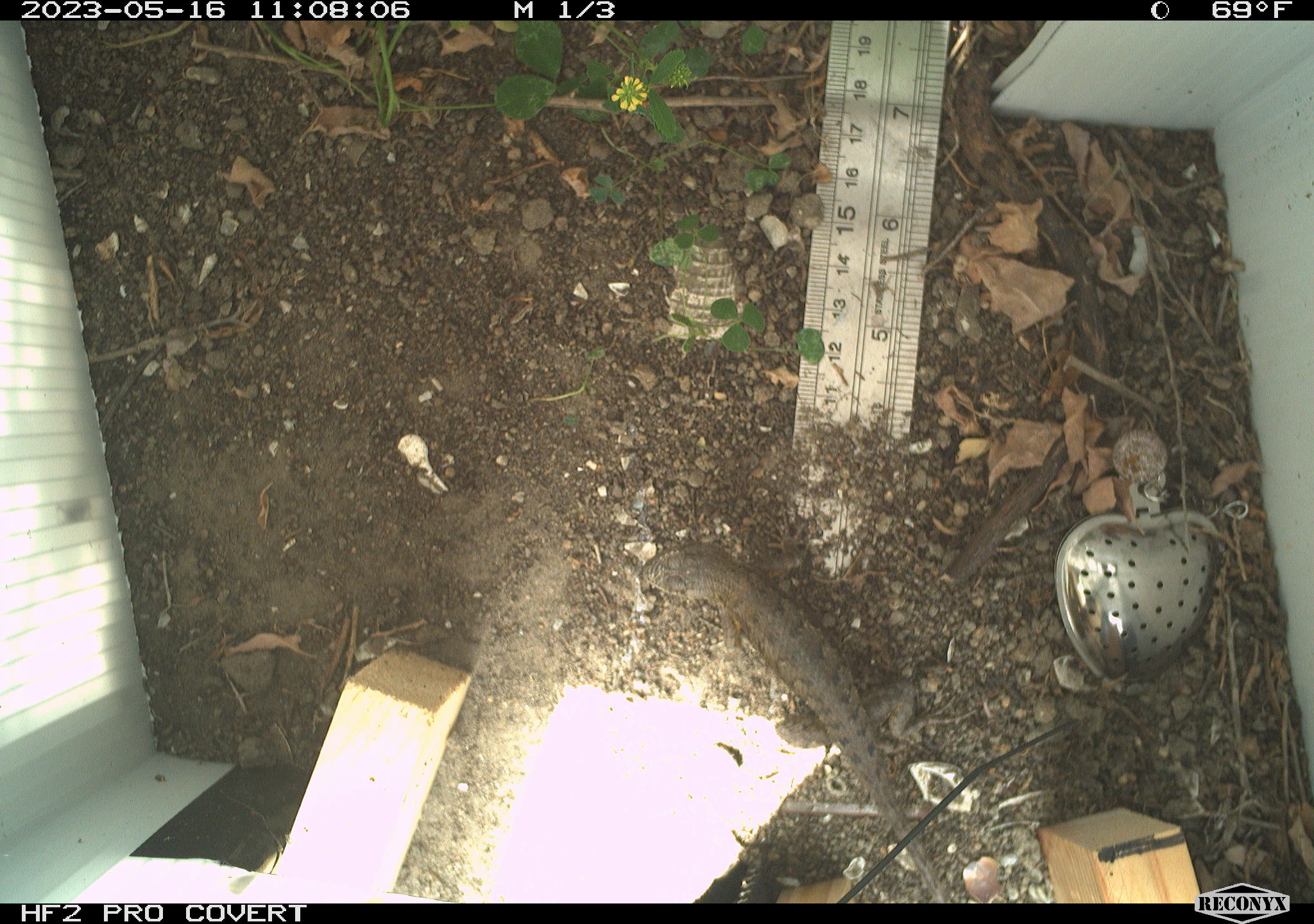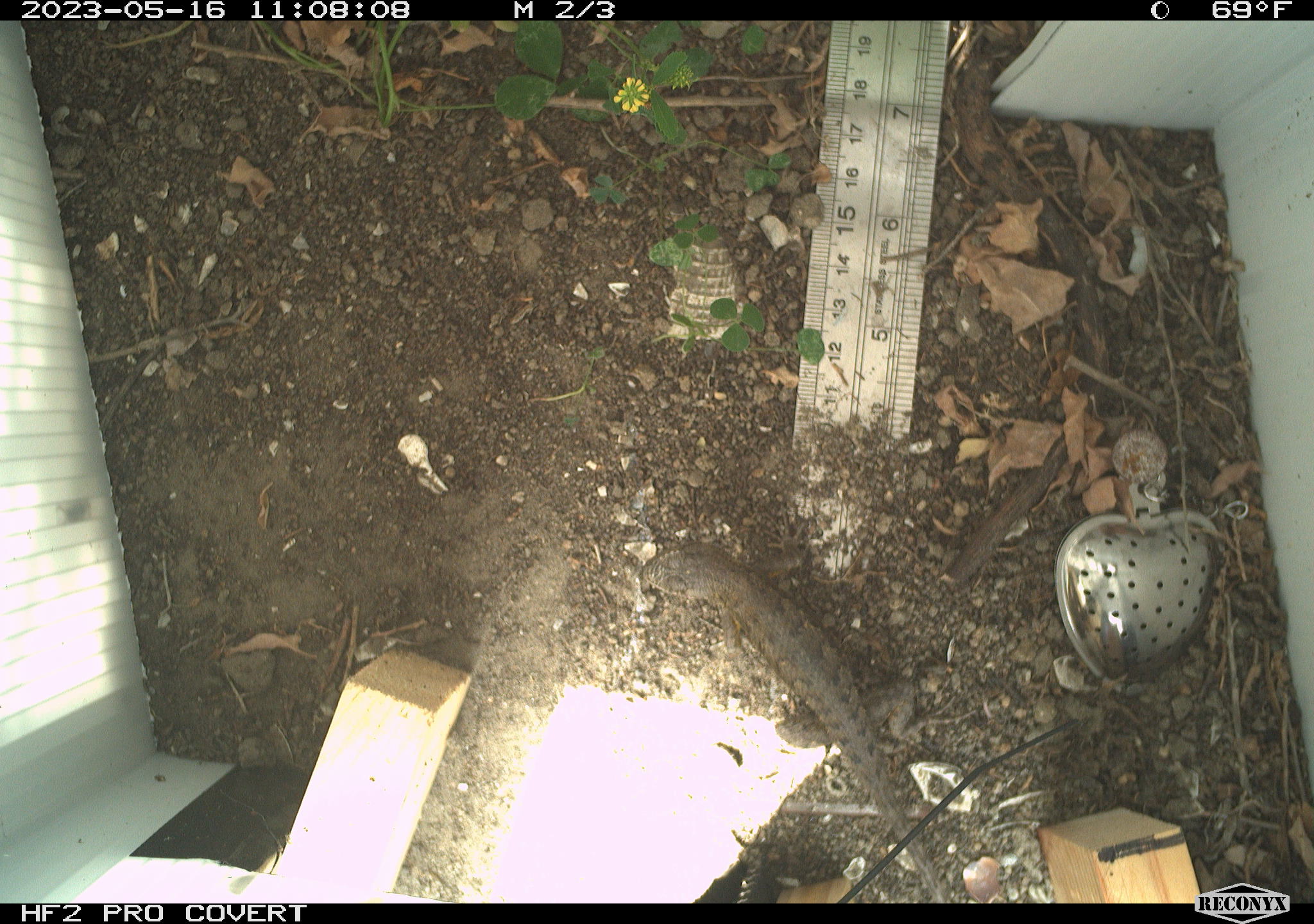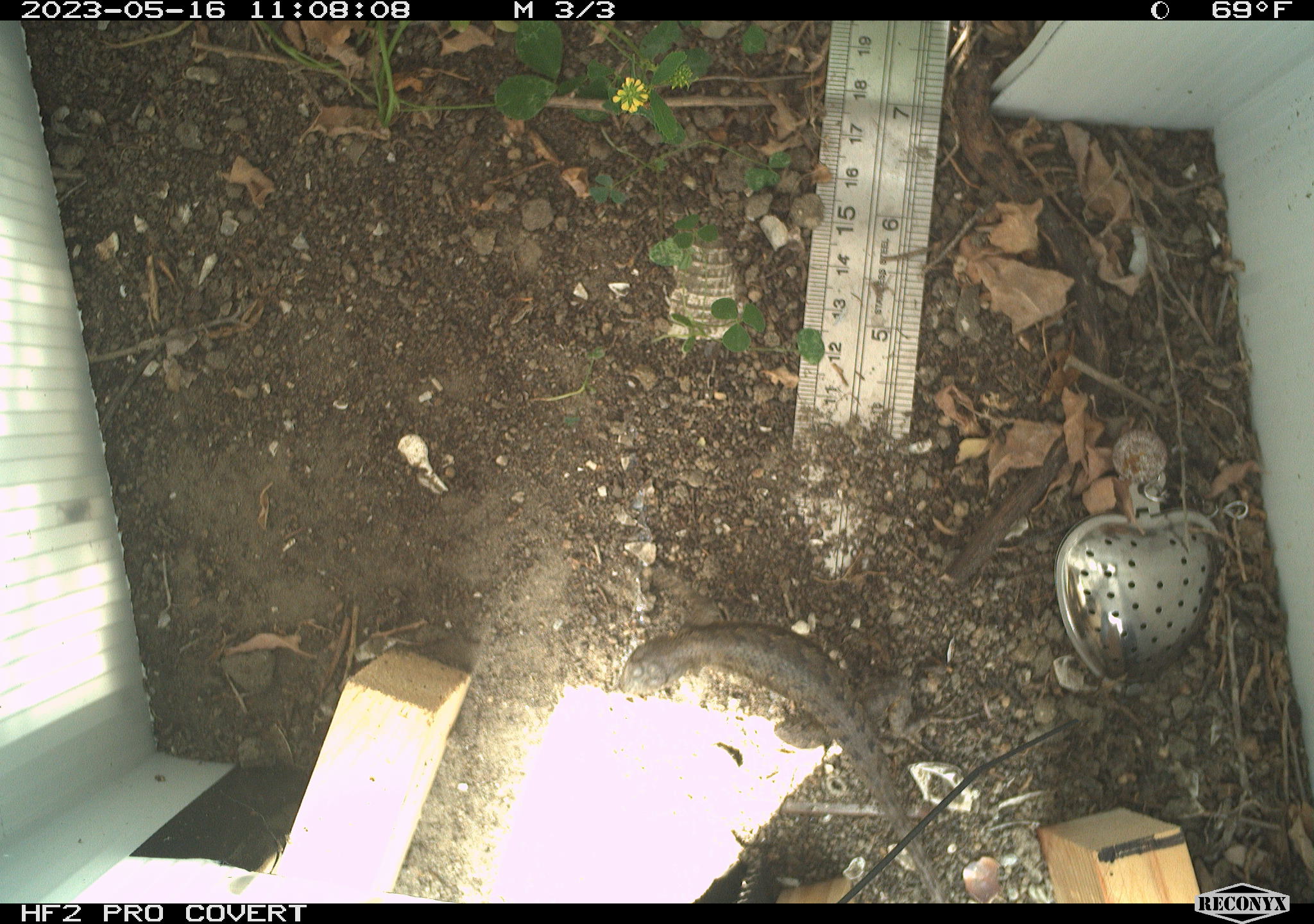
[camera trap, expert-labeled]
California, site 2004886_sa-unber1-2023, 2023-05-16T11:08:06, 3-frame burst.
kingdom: Animalia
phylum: Chordata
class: Reptilia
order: Squamata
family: Phrynosomatidae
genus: Sceloporus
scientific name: Sceloporus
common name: spiny lizards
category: sceloporus species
Sceloporus species (spiny lizards) (Sceloporus).